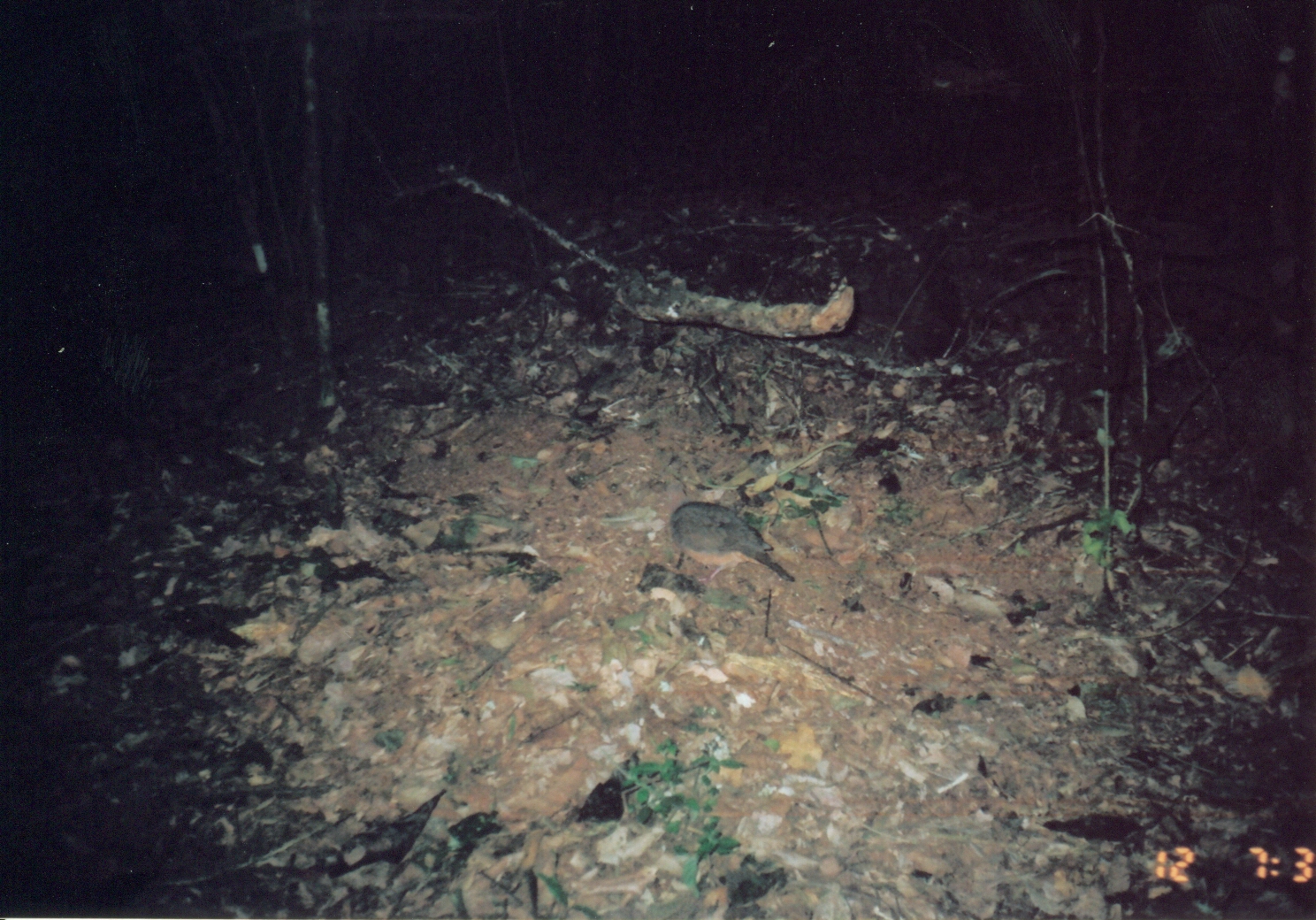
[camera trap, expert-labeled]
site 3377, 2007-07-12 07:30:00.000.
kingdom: Animalia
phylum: Chordata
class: Aves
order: Columbiformes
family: Columbidae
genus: Columba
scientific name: Columba larvata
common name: lemon dove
Columba larvata (lemon dove), count 1.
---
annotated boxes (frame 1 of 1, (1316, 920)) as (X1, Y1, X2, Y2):
columba larvata: (670, 498, 794, 583)